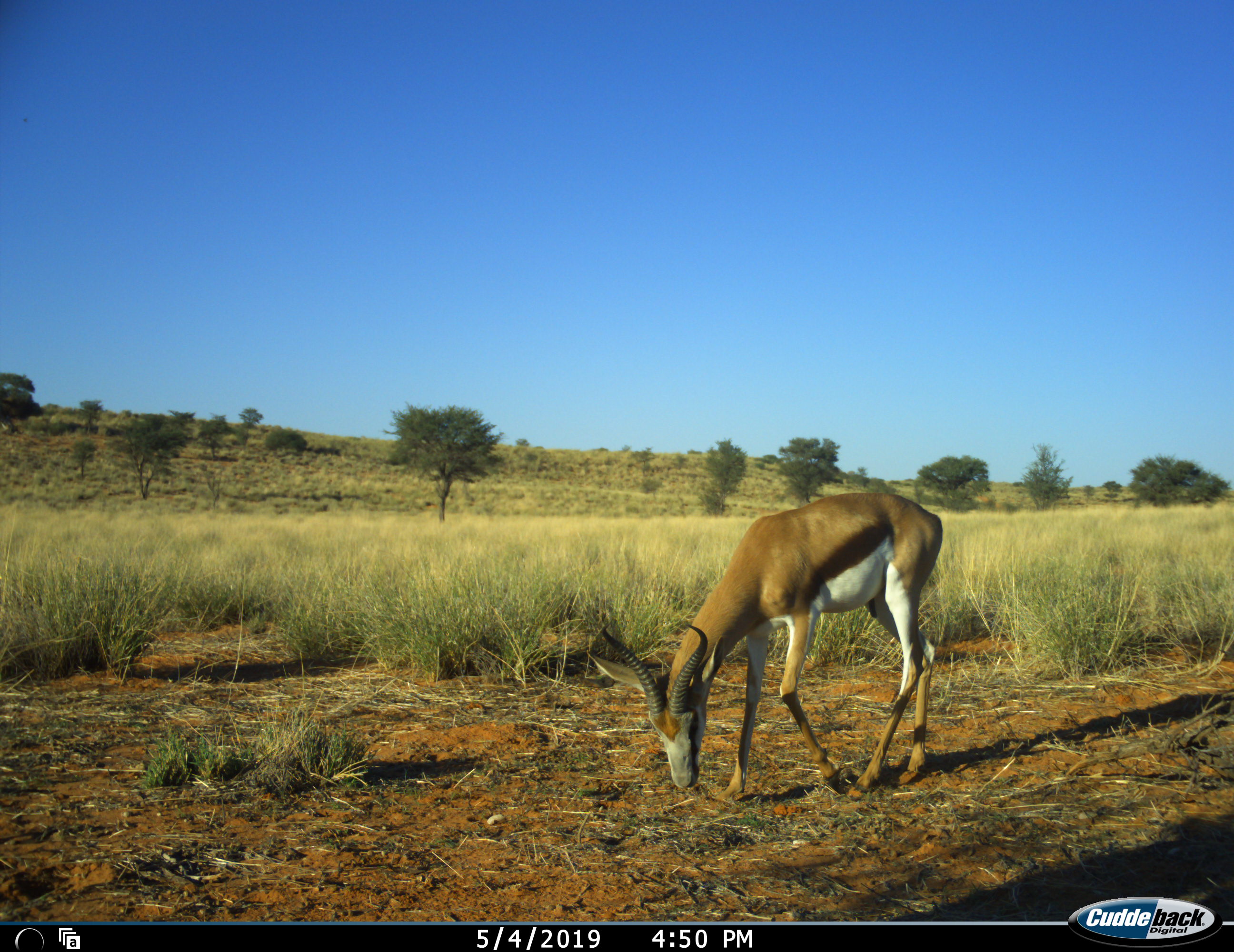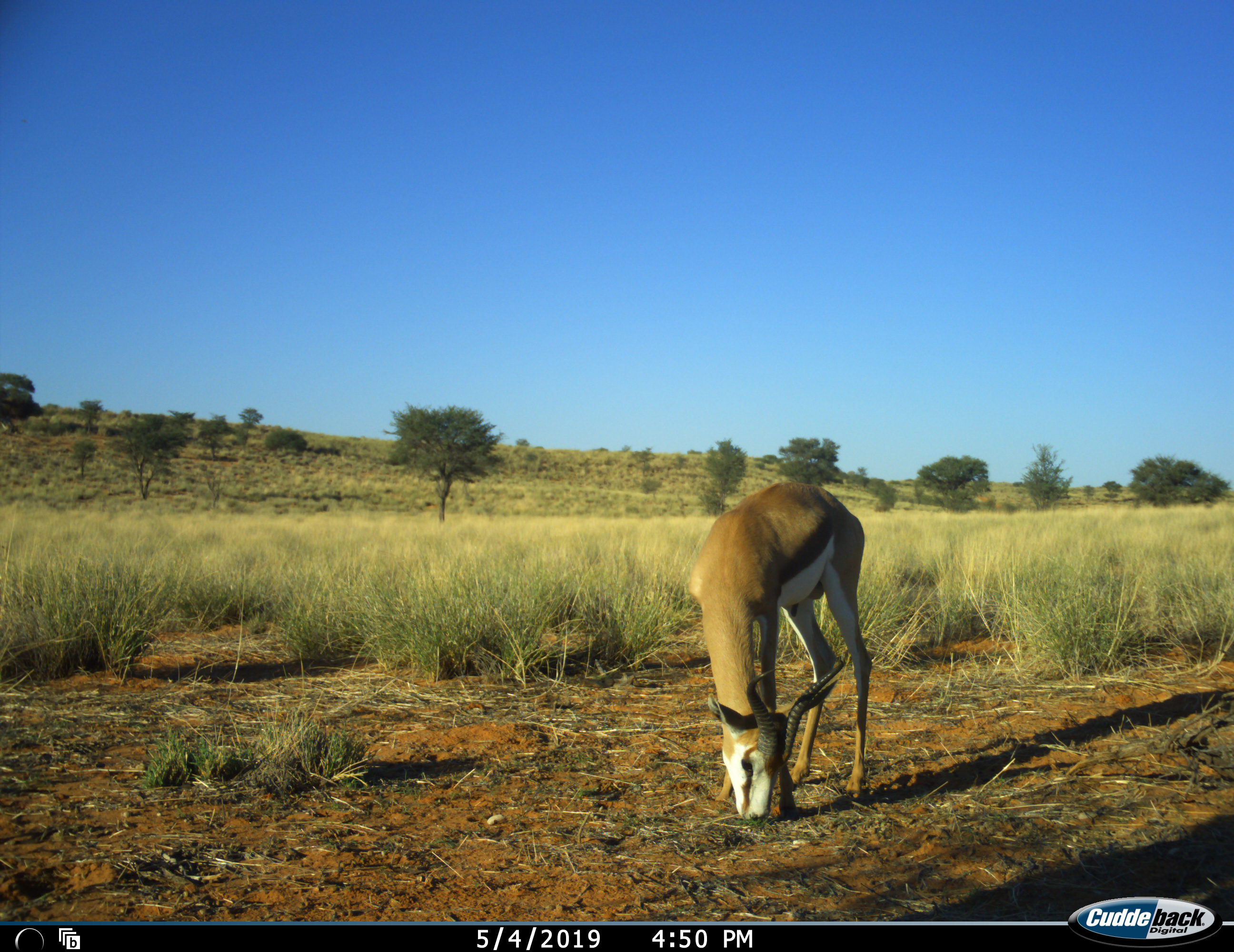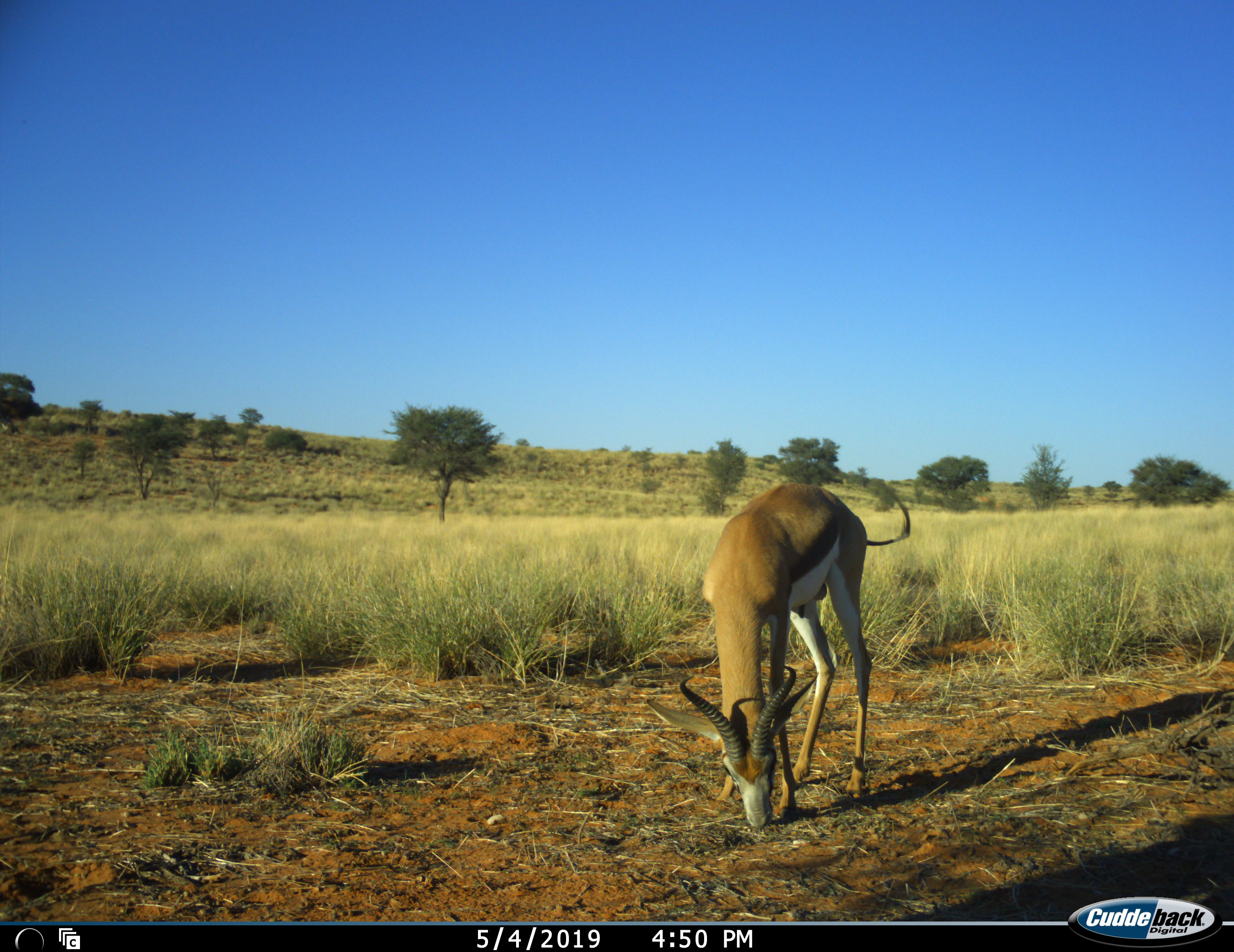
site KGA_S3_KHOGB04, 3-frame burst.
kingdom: Animalia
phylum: Chordata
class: Mammalia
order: Artiodactyla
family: Bovidae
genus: Antidorcas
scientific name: Antidorcas marsupialis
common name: springbok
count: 1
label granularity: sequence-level